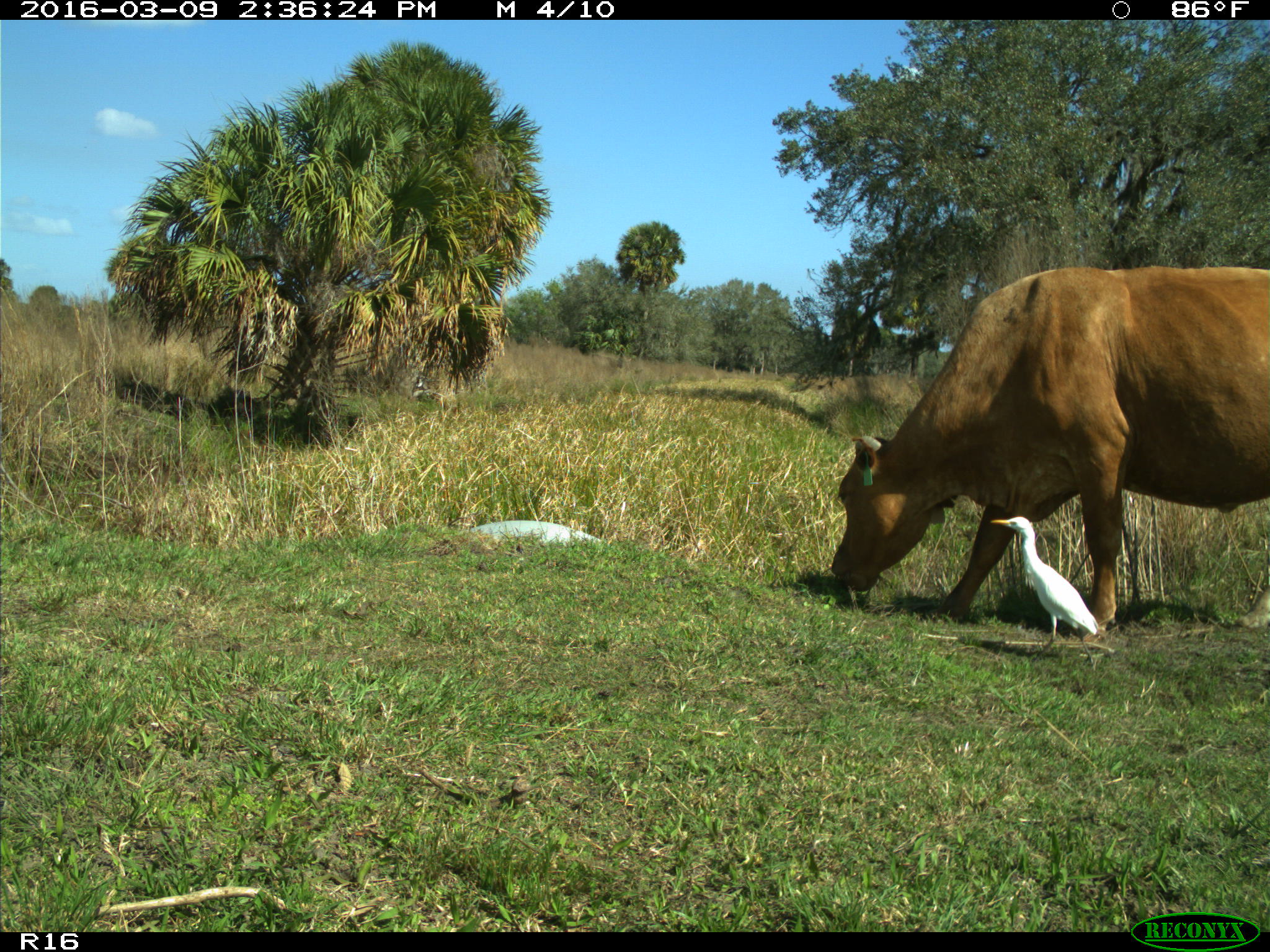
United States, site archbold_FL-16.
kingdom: Animalia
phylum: Chordata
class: Mammalia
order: Artiodactyla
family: Bovidae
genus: Bos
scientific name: Bos taurus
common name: domestic cow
Bos taurus (domestic cow).